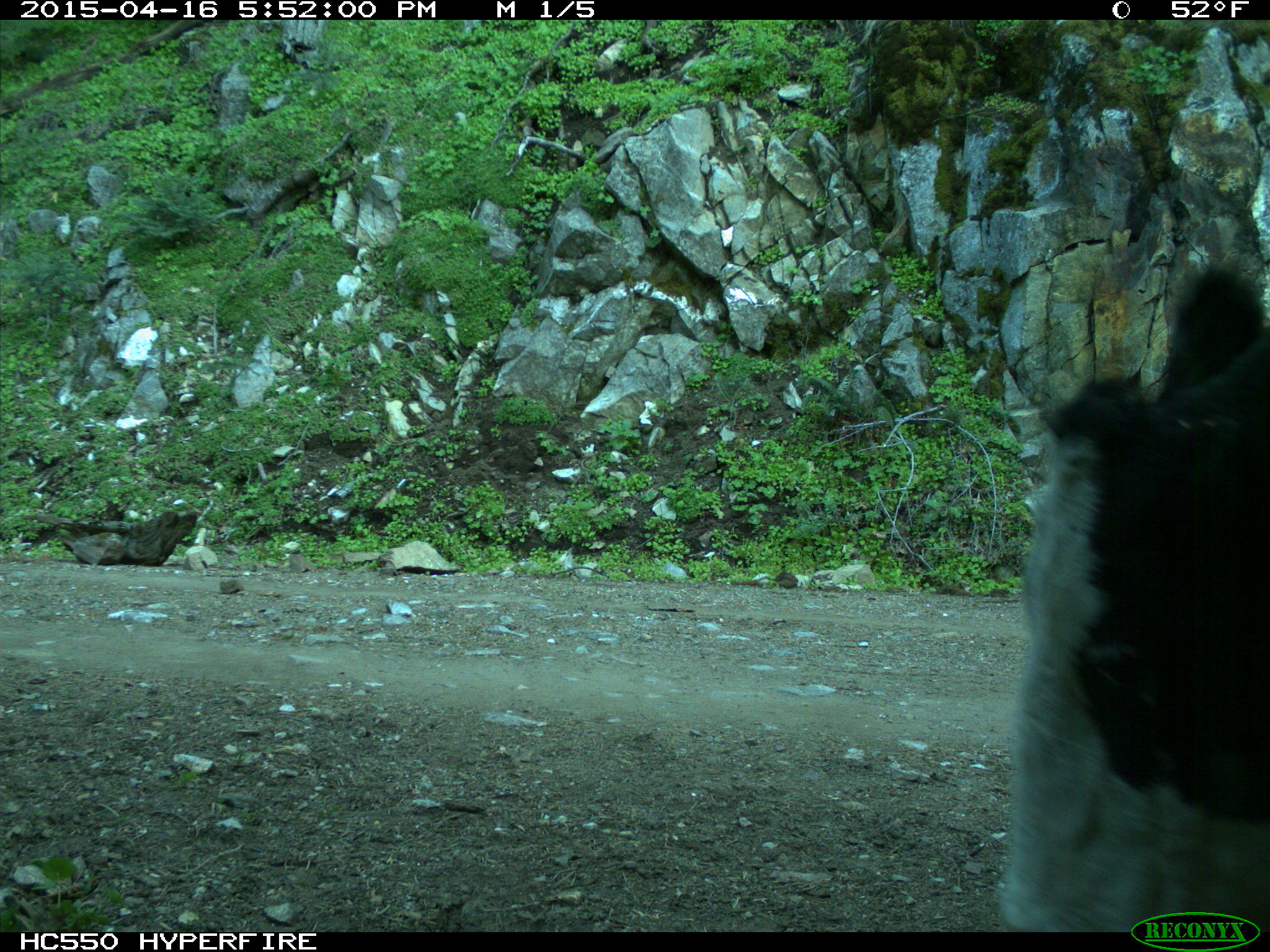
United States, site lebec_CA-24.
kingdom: Animalia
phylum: Chordata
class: Mammalia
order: Artiodactyla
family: Bovidae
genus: Bos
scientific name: Bos taurus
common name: domestic cow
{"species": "Bos taurus (domestic cow)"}